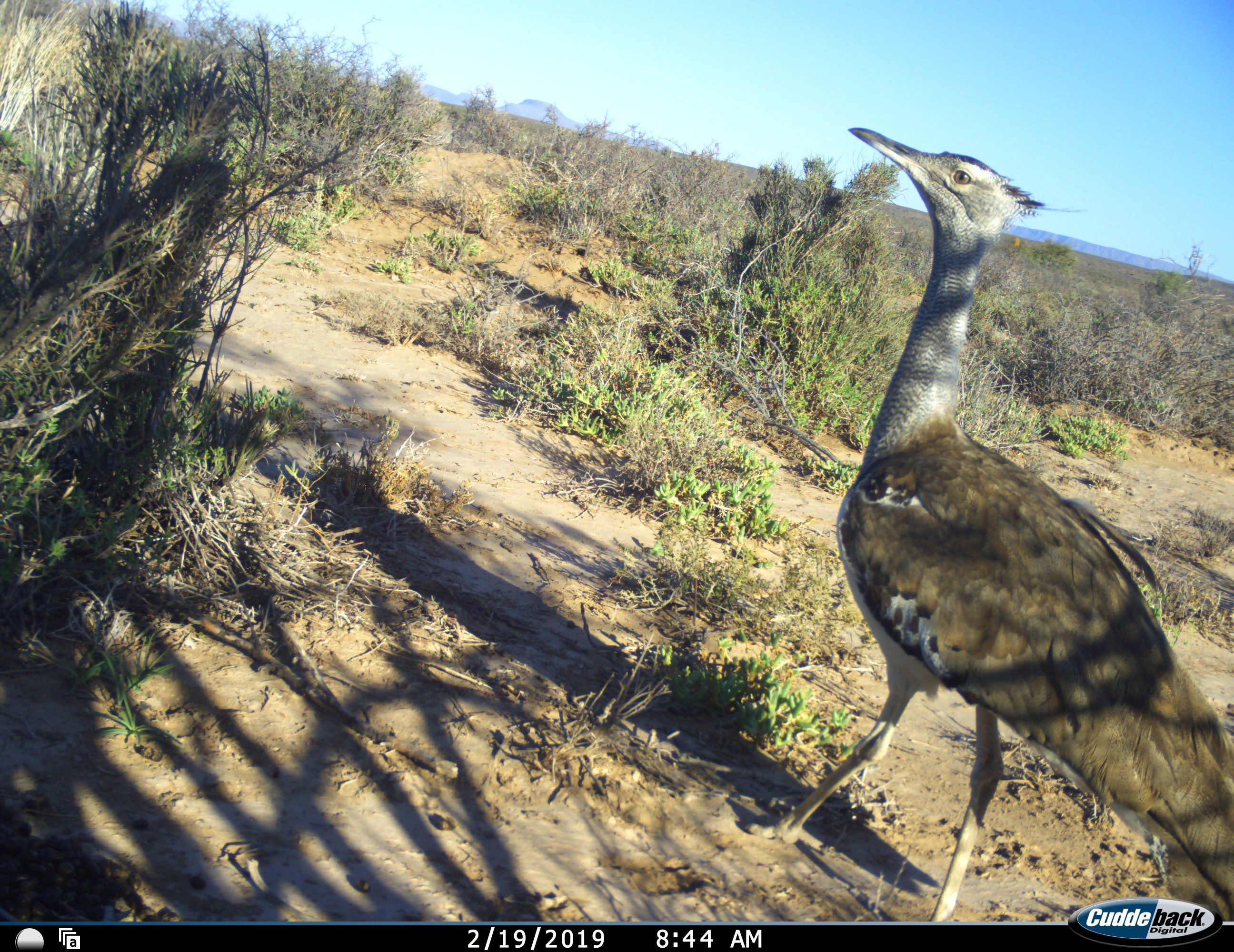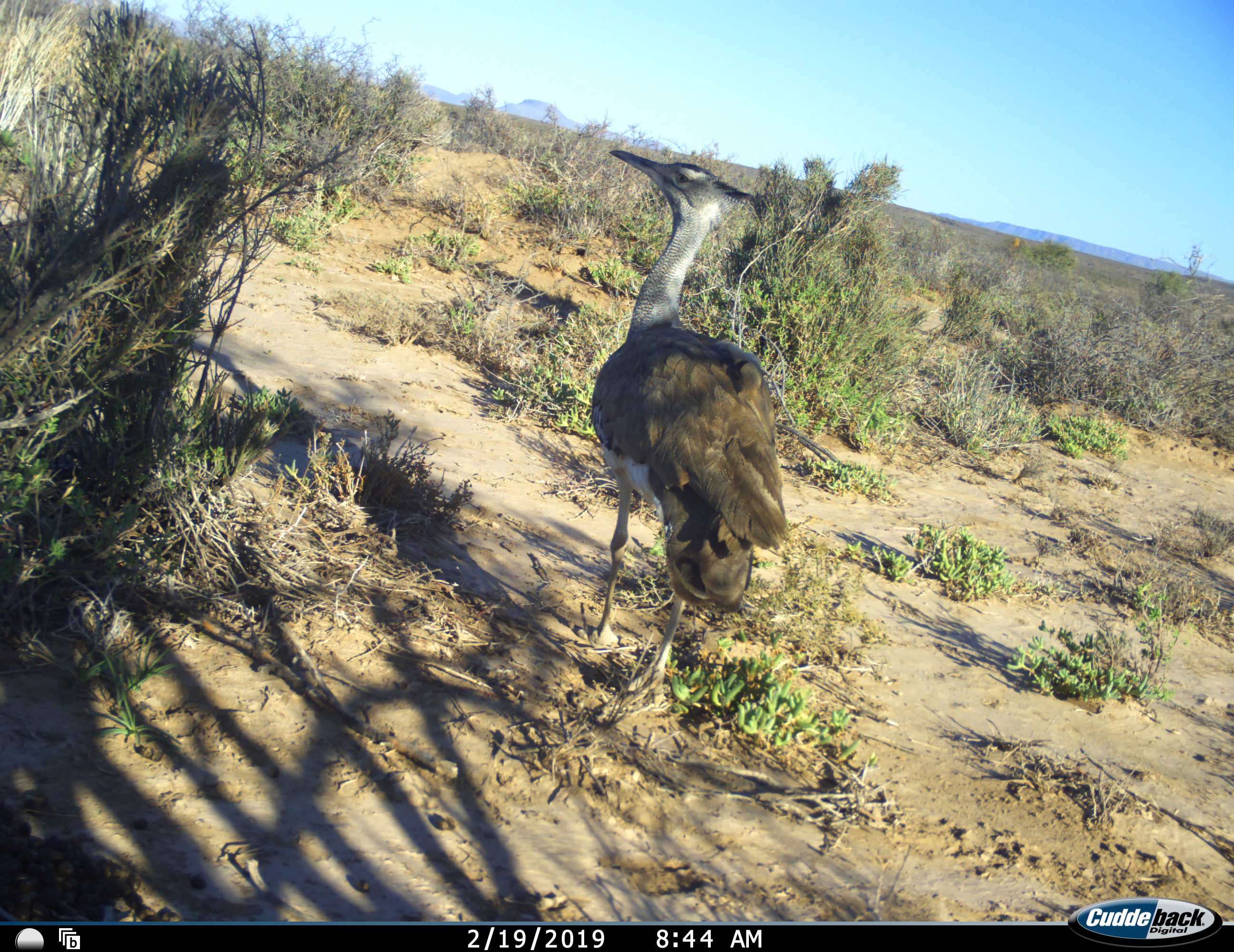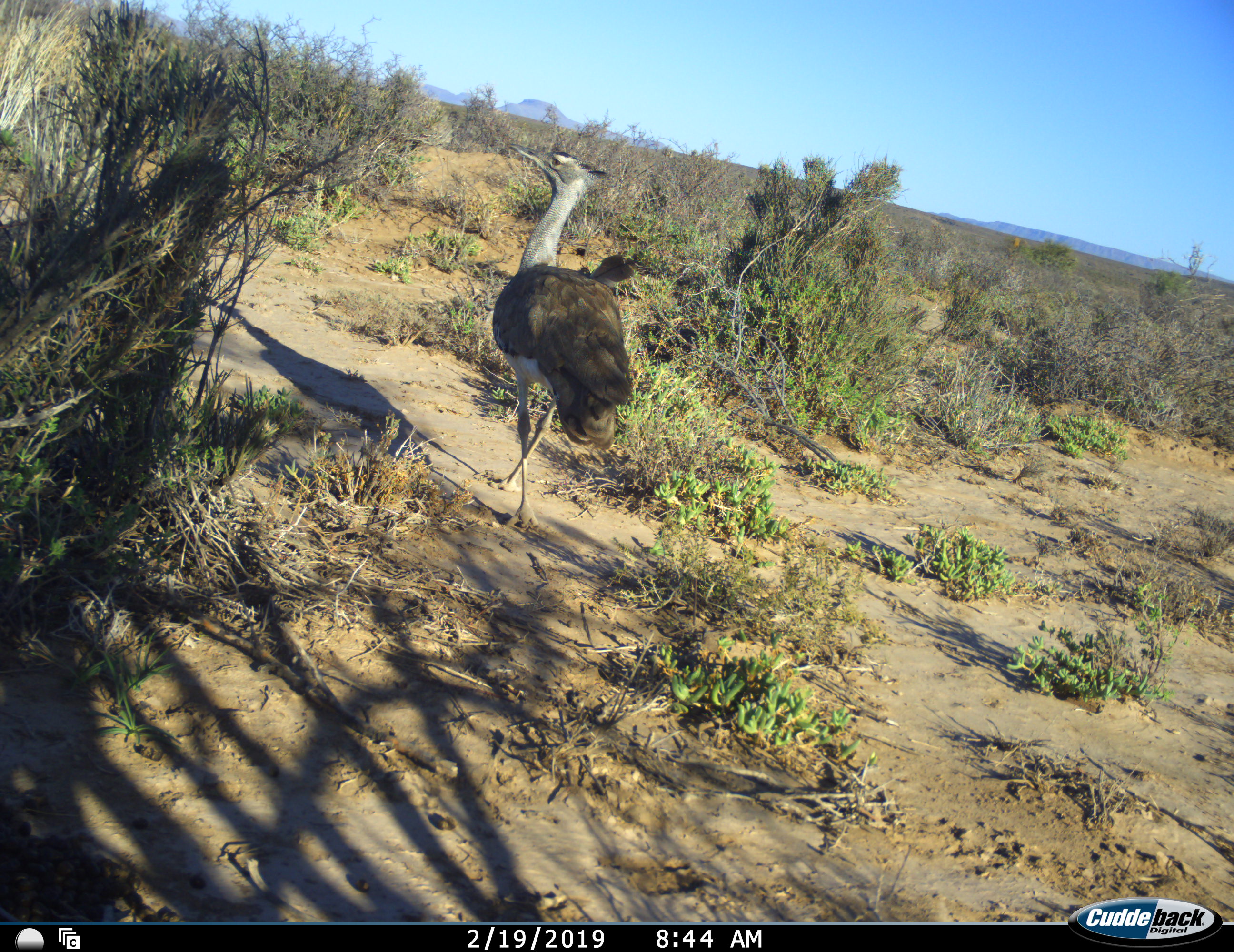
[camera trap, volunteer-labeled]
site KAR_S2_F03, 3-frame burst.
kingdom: Animalia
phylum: Chordata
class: Aves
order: Otidiformes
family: Otididae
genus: Ardeotis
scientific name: Ardeotis kori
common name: kori bustard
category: bustardkori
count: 1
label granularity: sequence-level